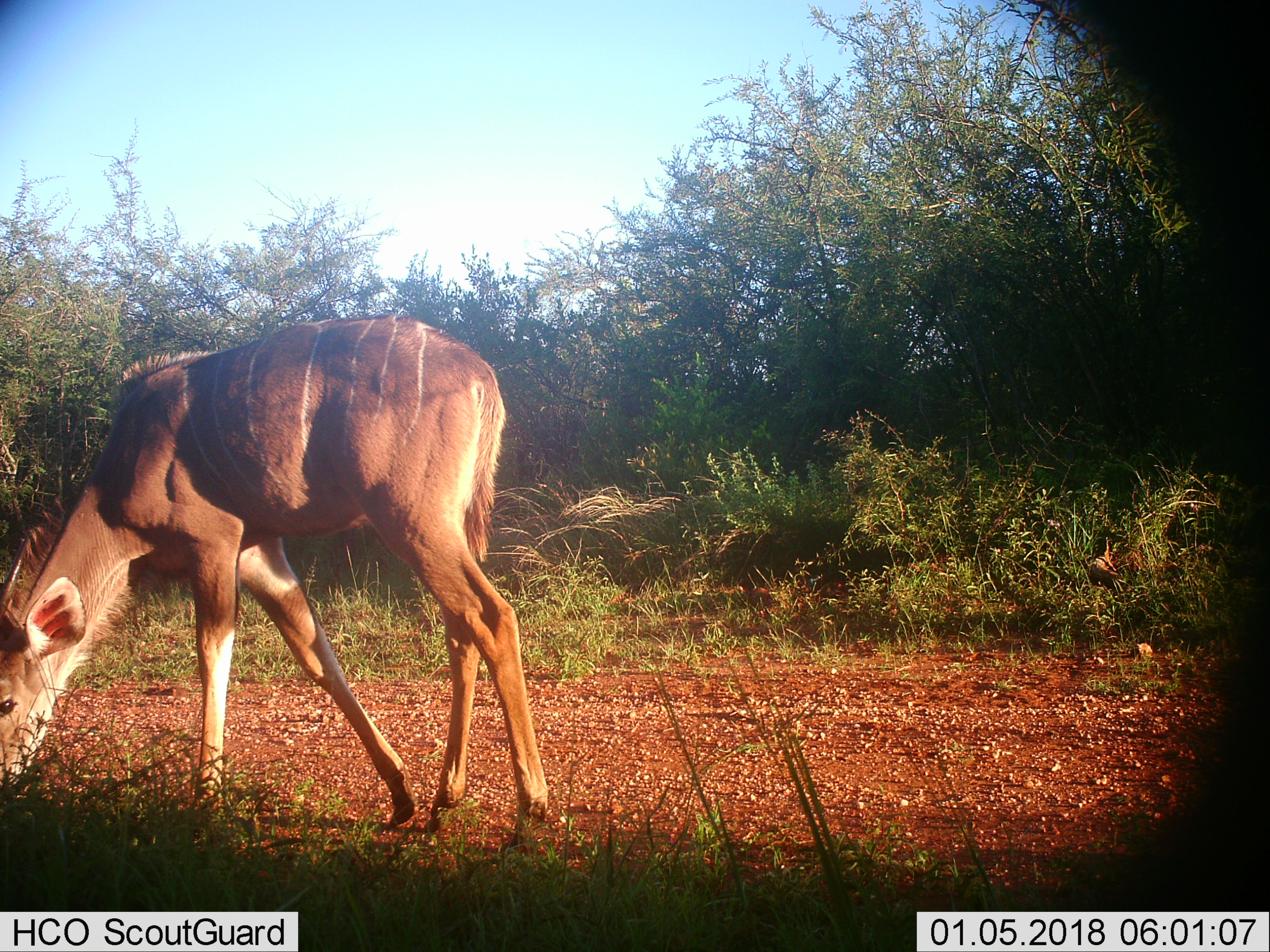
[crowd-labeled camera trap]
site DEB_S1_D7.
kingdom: Animalia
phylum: Chordata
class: Mammalia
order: Artiodactyla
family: Bovidae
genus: Tragelaphus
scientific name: Tragelaphus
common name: kudu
Kudu (Tragelaphus), count 1. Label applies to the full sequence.